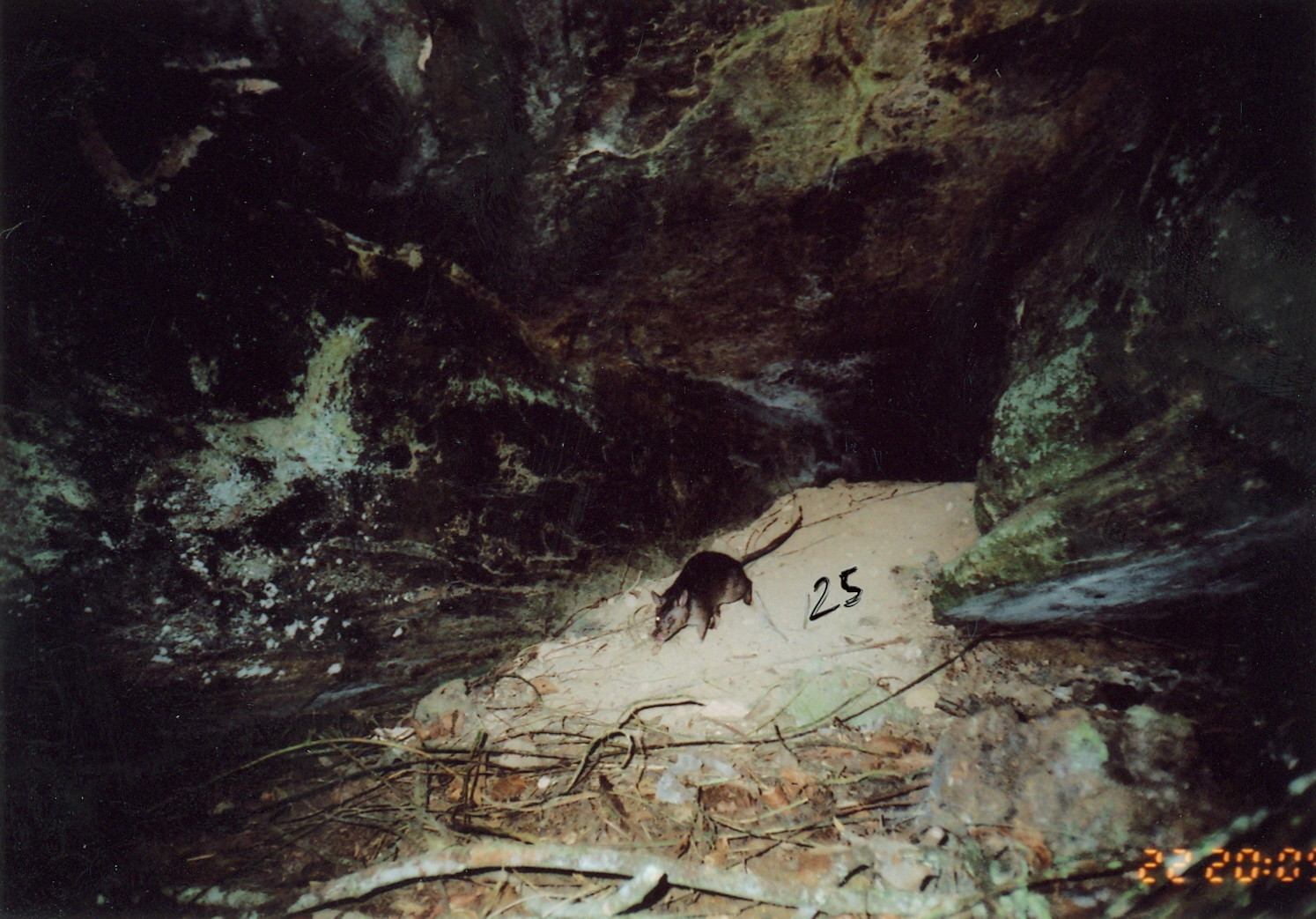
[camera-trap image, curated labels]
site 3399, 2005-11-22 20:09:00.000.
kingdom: Animalia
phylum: Chordata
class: Mammalia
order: Rodentia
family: Nesomyidae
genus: Cricetomys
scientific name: Cricetomys gambianus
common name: african giant pouched rat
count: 1